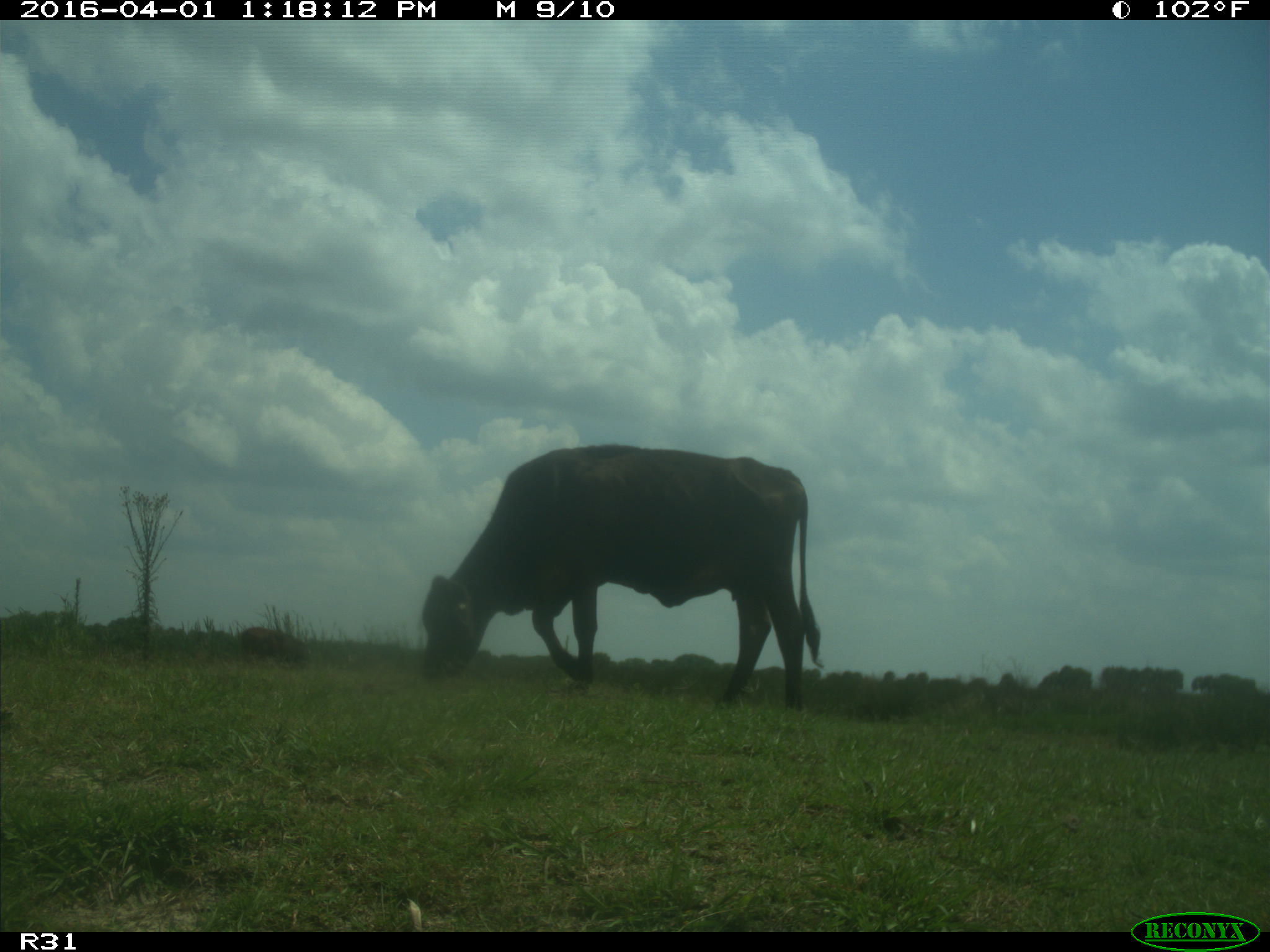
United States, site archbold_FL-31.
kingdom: Animalia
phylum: Chordata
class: Mammalia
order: Artiodactyla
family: Bovidae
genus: Bos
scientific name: Bos taurus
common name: domestic cow